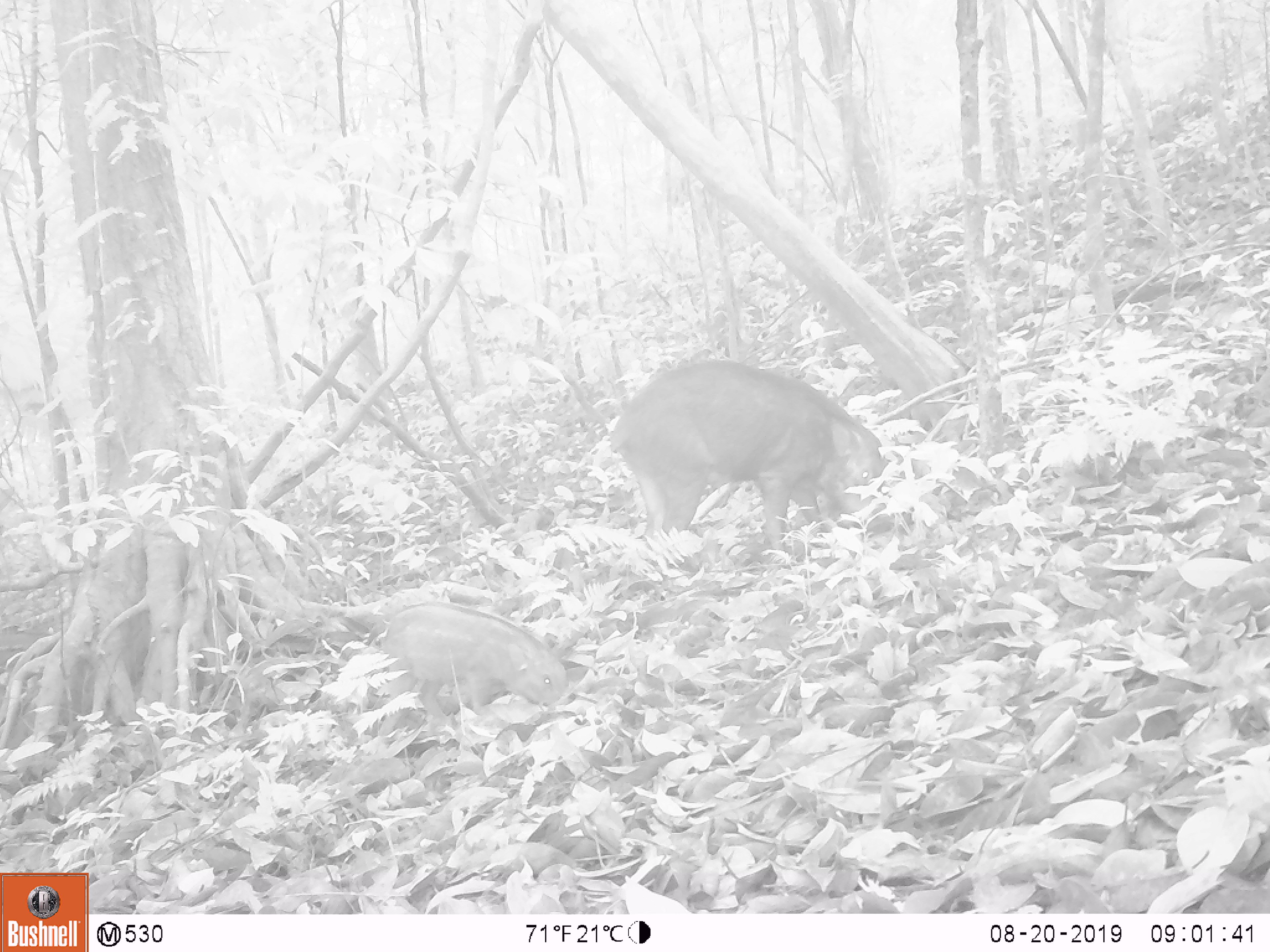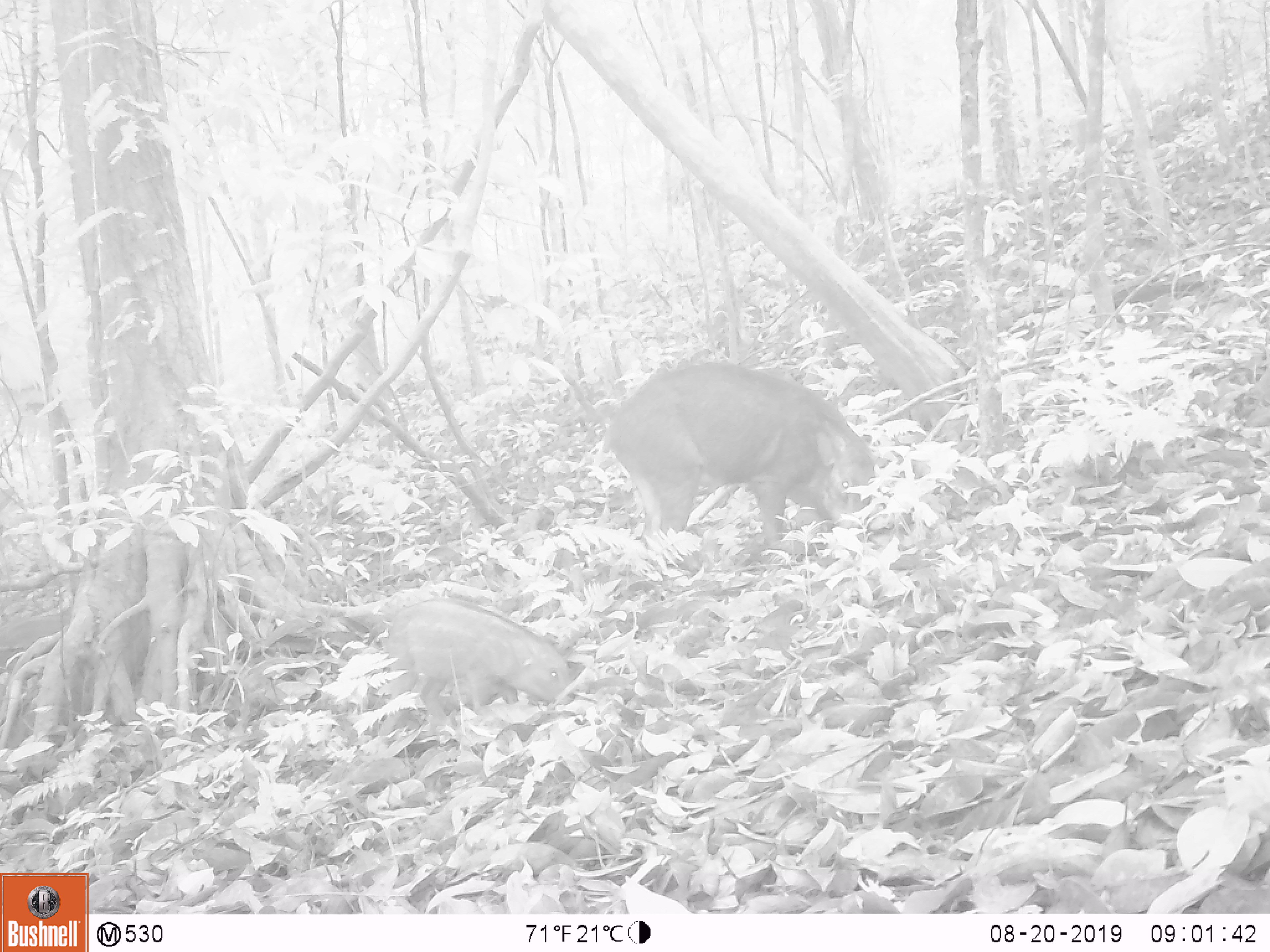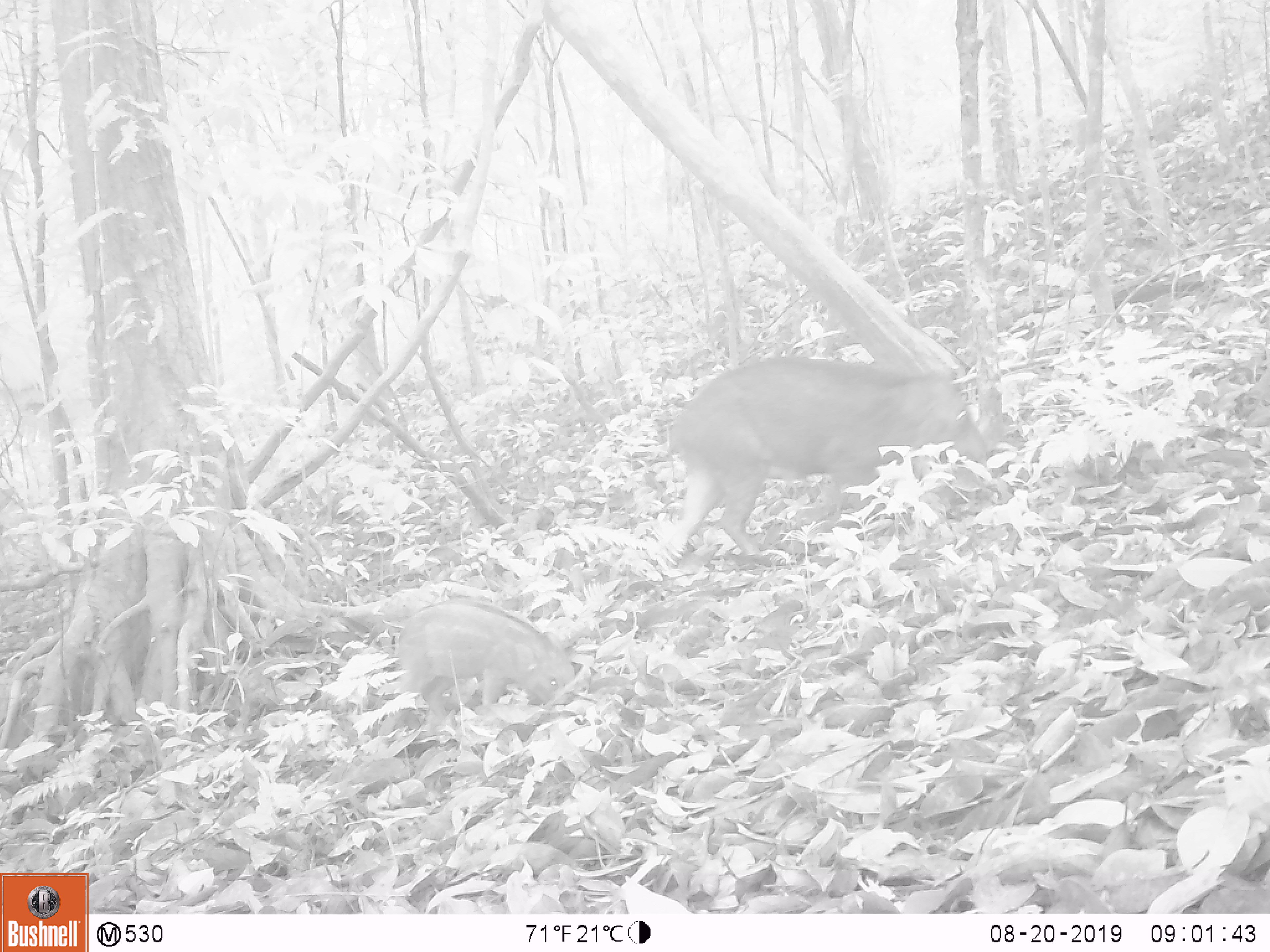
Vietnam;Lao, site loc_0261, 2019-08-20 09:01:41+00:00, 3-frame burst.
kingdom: Animalia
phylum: Chordata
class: Mammalia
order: Artiodactyla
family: Suidae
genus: Sus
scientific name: Sus scrofa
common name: eurasian wild pig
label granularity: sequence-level